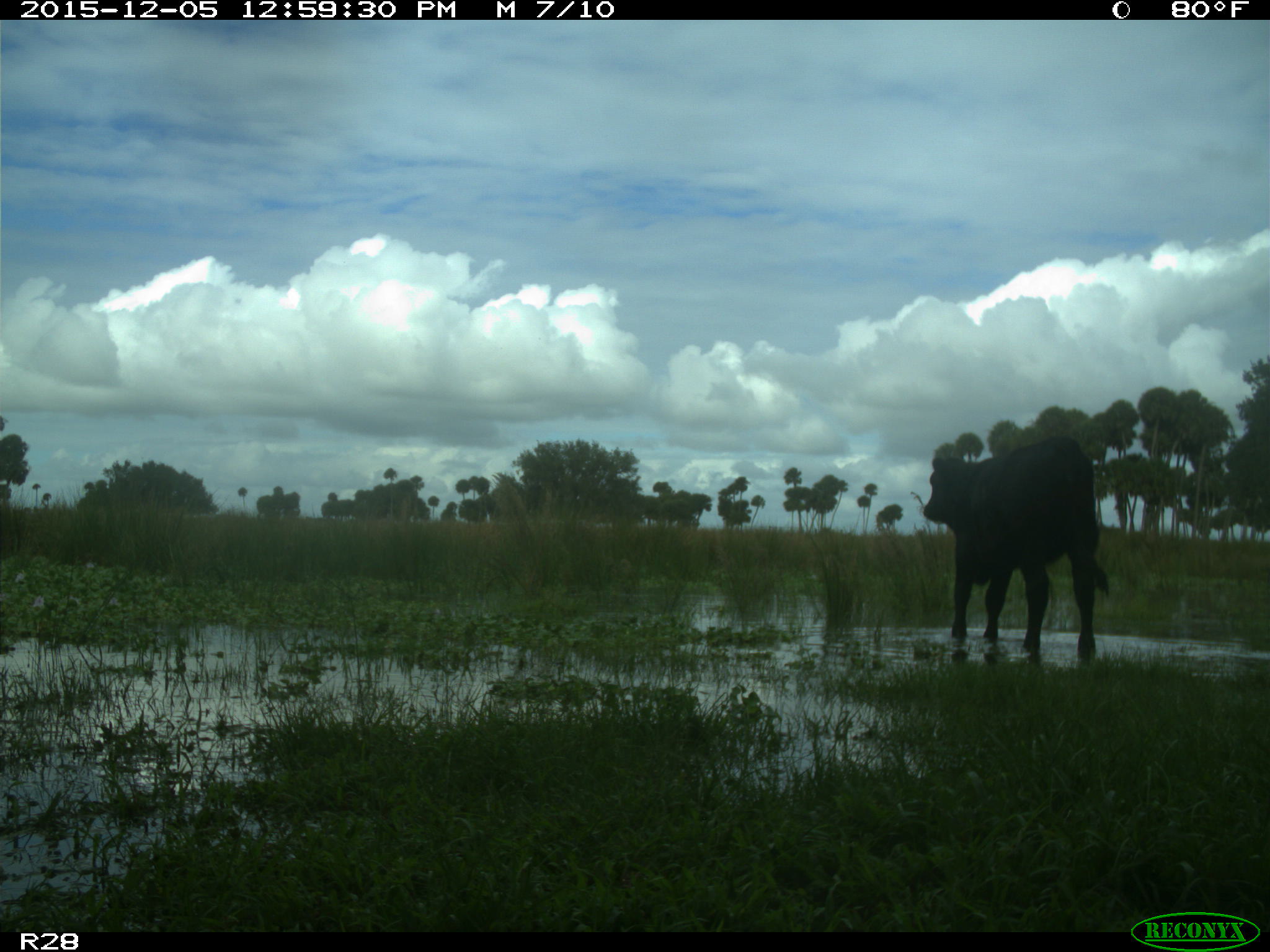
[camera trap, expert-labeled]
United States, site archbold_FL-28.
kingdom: Animalia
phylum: Chordata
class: Mammalia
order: Artiodactyla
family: Bovidae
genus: Bos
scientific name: Bos taurus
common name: domestic cow